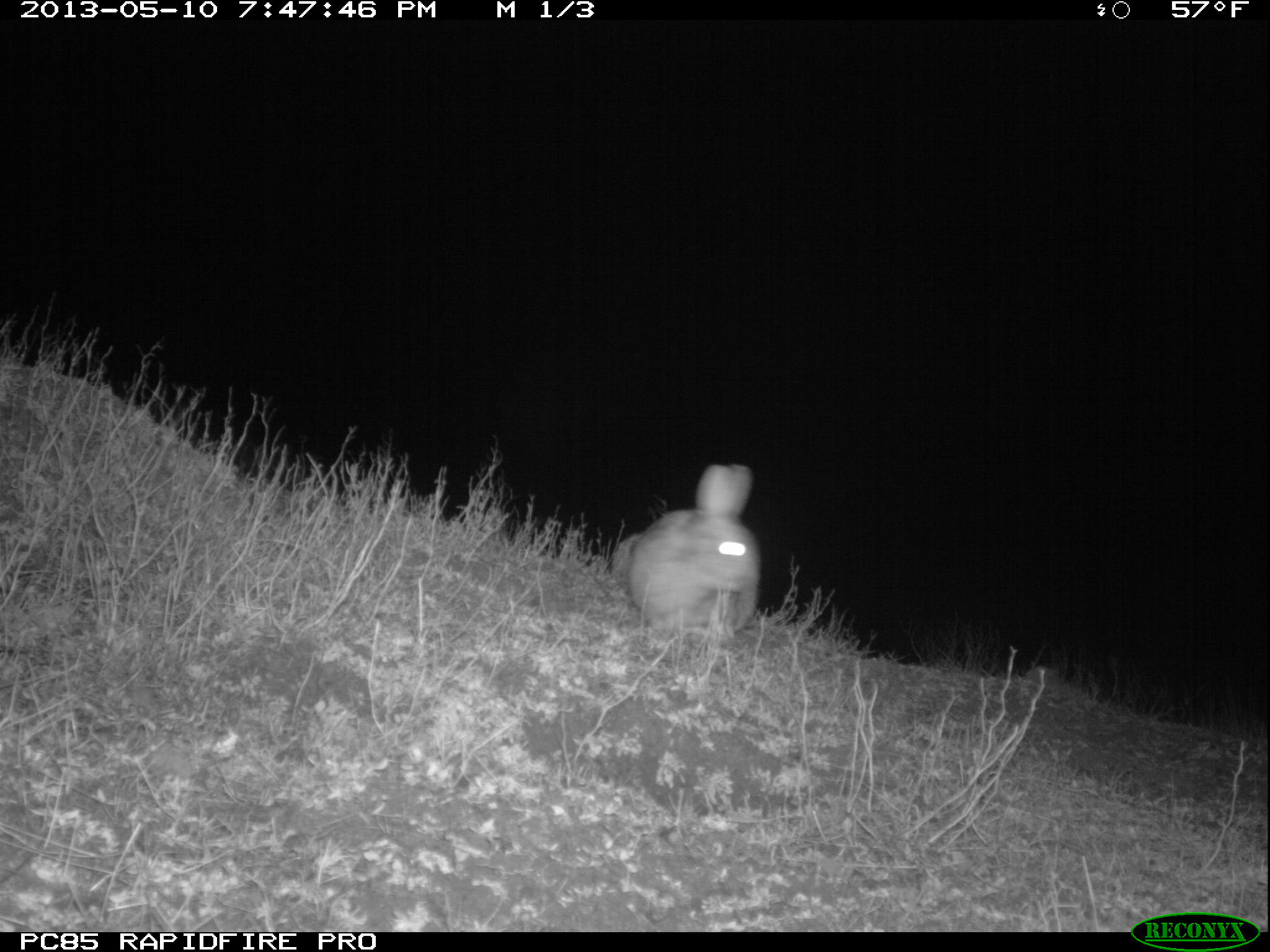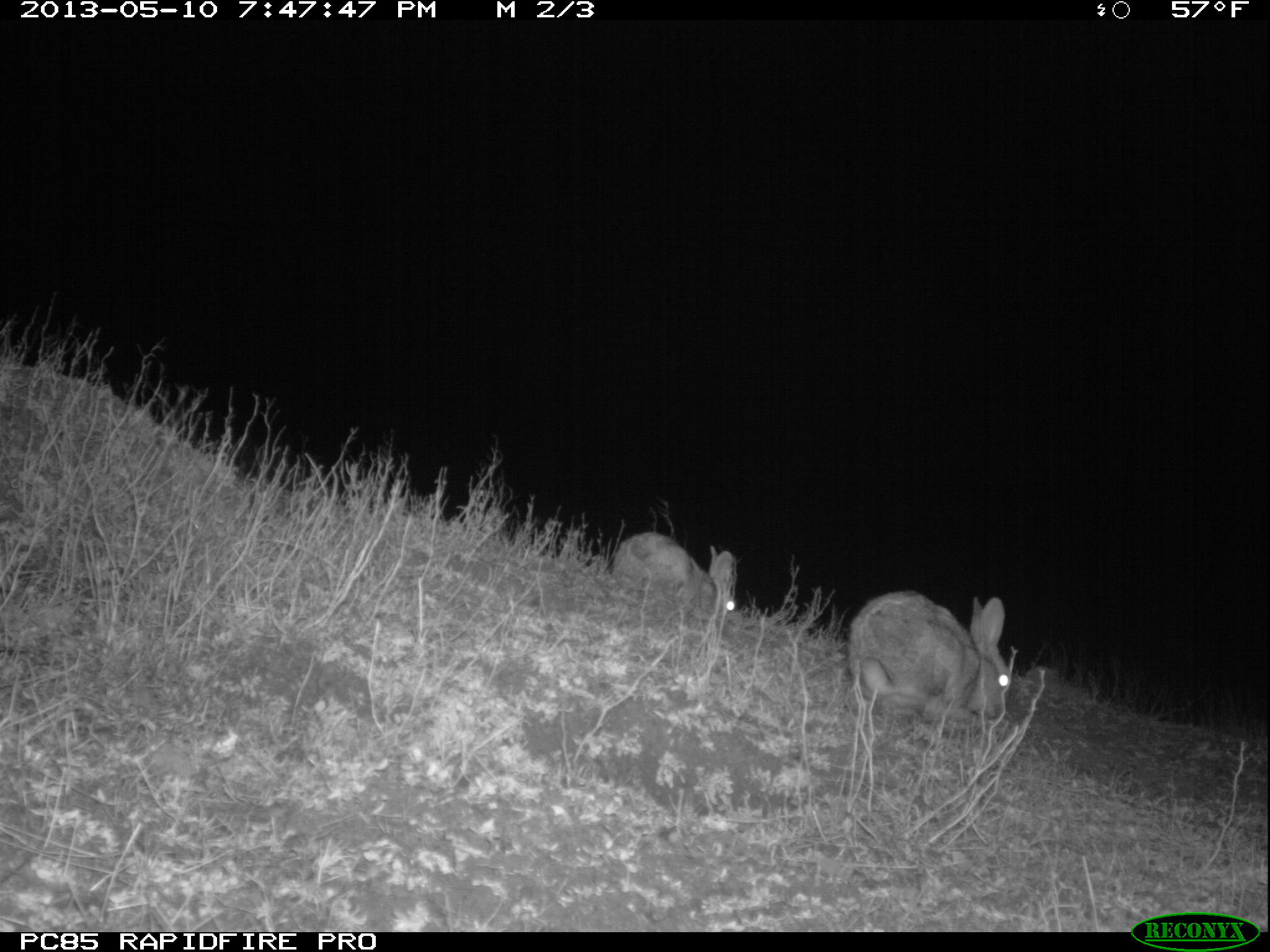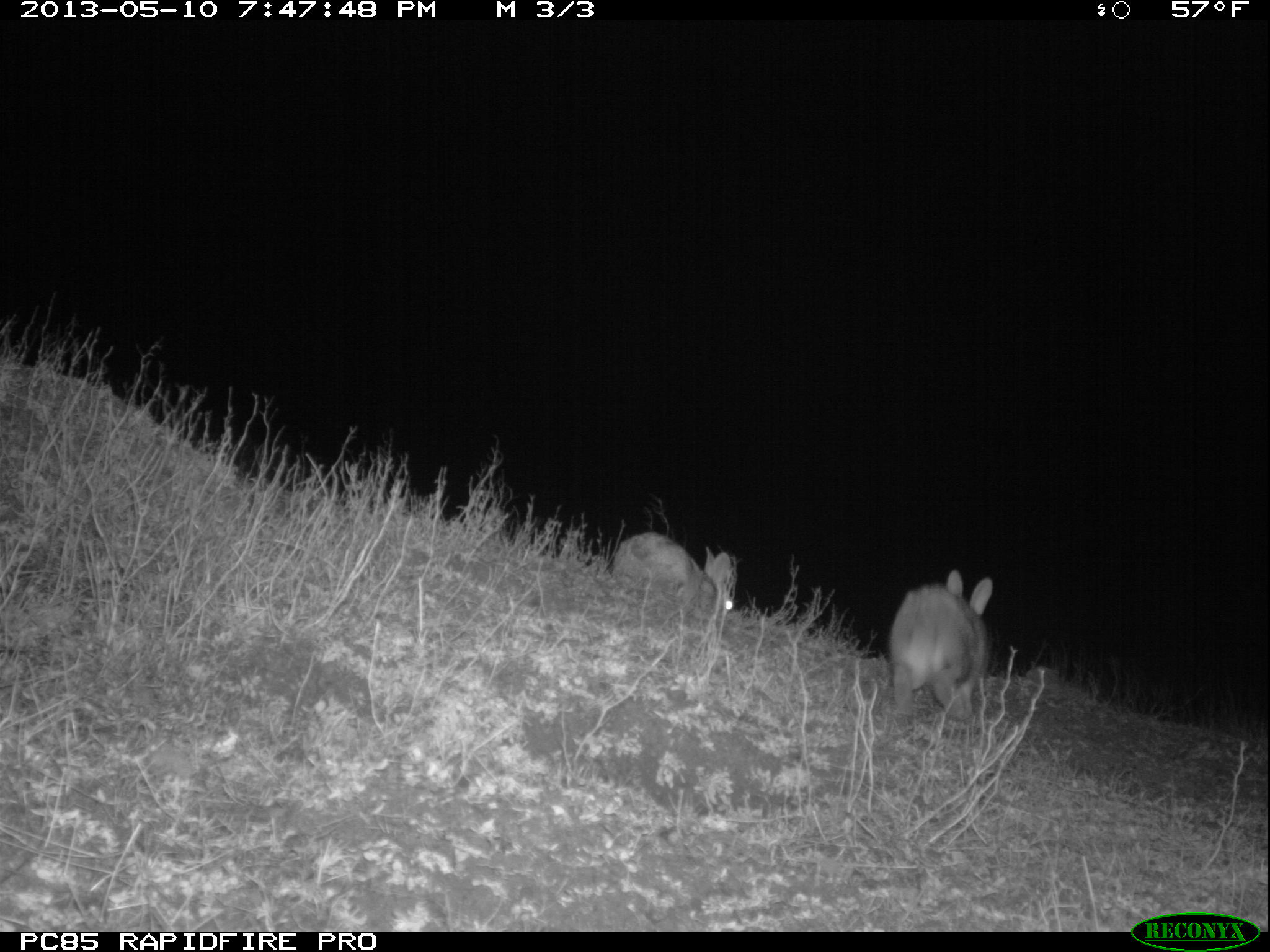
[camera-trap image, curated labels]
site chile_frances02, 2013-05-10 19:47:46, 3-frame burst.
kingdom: Animalia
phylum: Chordata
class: Mammalia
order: Lagomorpha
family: Leporidae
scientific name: Leporidae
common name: rabbits and hares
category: rabbit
Rabbit (rabbits and hares) (Leporidae).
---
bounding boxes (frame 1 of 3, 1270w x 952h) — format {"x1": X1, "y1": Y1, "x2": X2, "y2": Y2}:
rabbit: {"x1": 618, "y1": 464, "x2": 760, "y2": 648}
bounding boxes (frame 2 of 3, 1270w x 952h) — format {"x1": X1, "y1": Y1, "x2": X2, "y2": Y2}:
rabbit: {"x1": 843, "y1": 589, "x2": 1016, "y2": 733}; {"x1": 610, "y1": 531, "x2": 740, "y2": 625}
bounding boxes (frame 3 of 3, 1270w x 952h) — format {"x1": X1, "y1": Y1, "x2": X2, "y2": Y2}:
rabbit: {"x1": 883, "y1": 571, "x2": 991, "y2": 731}; {"x1": 610, "y1": 532, "x2": 735, "y2": 624}